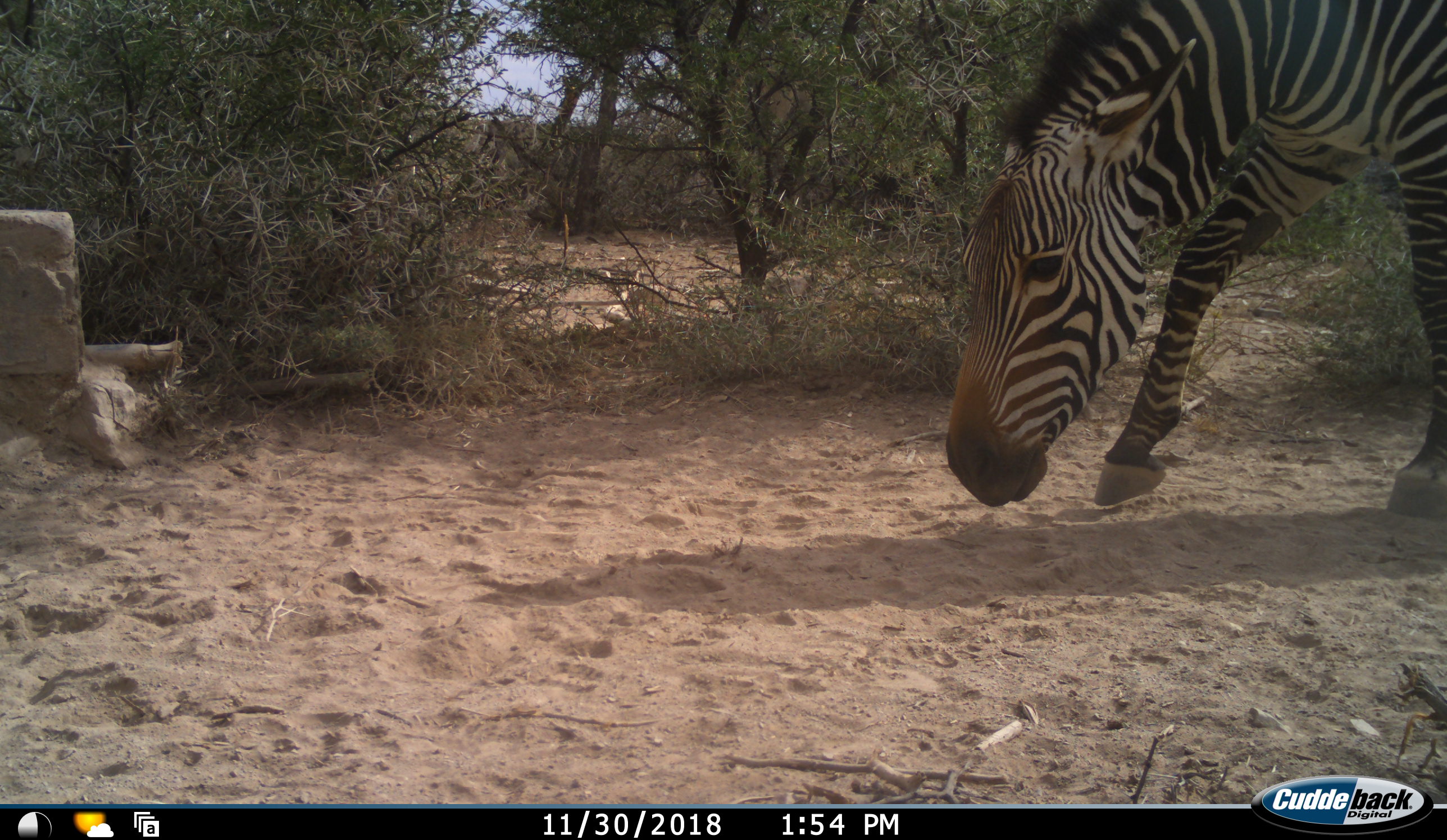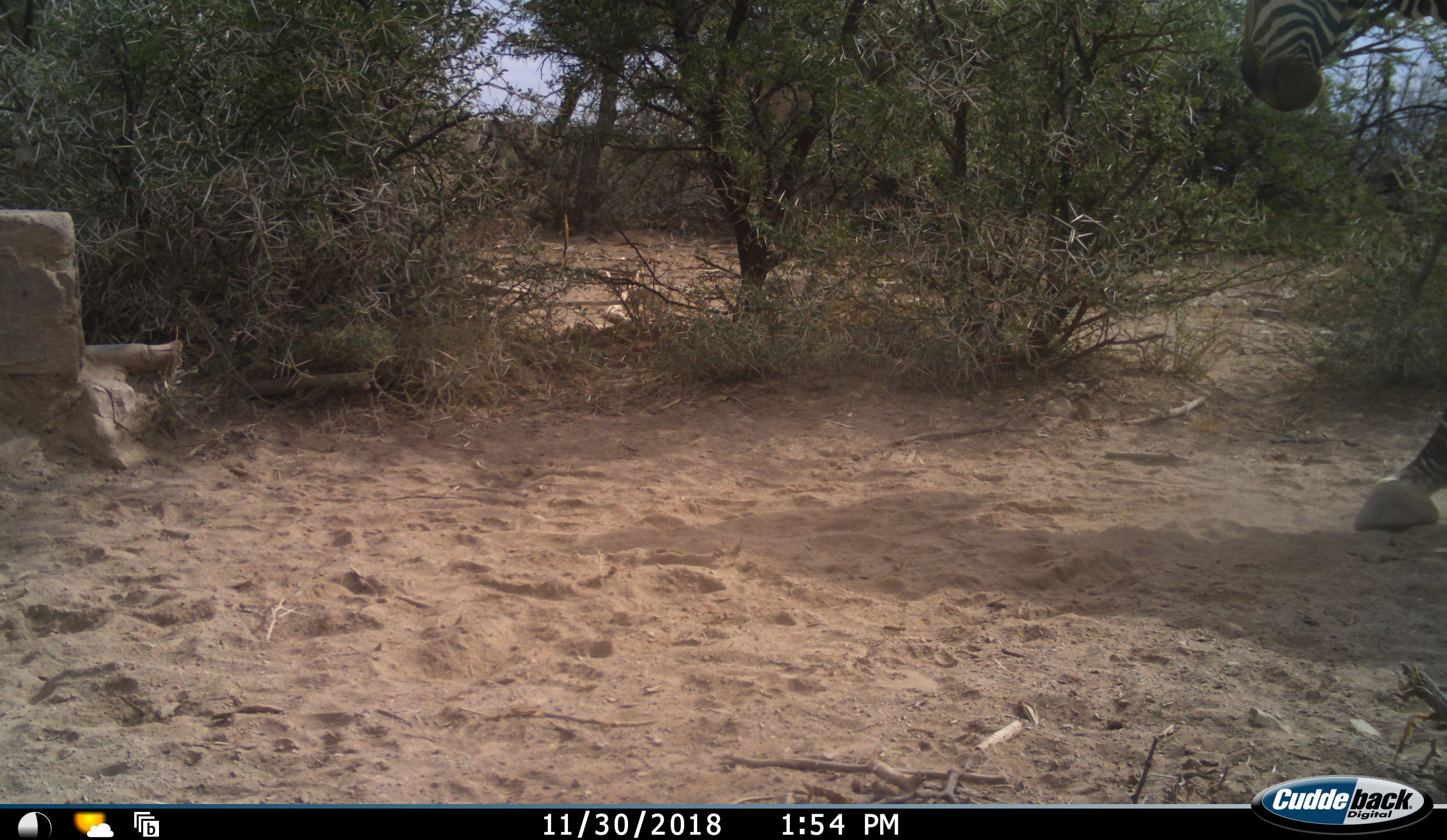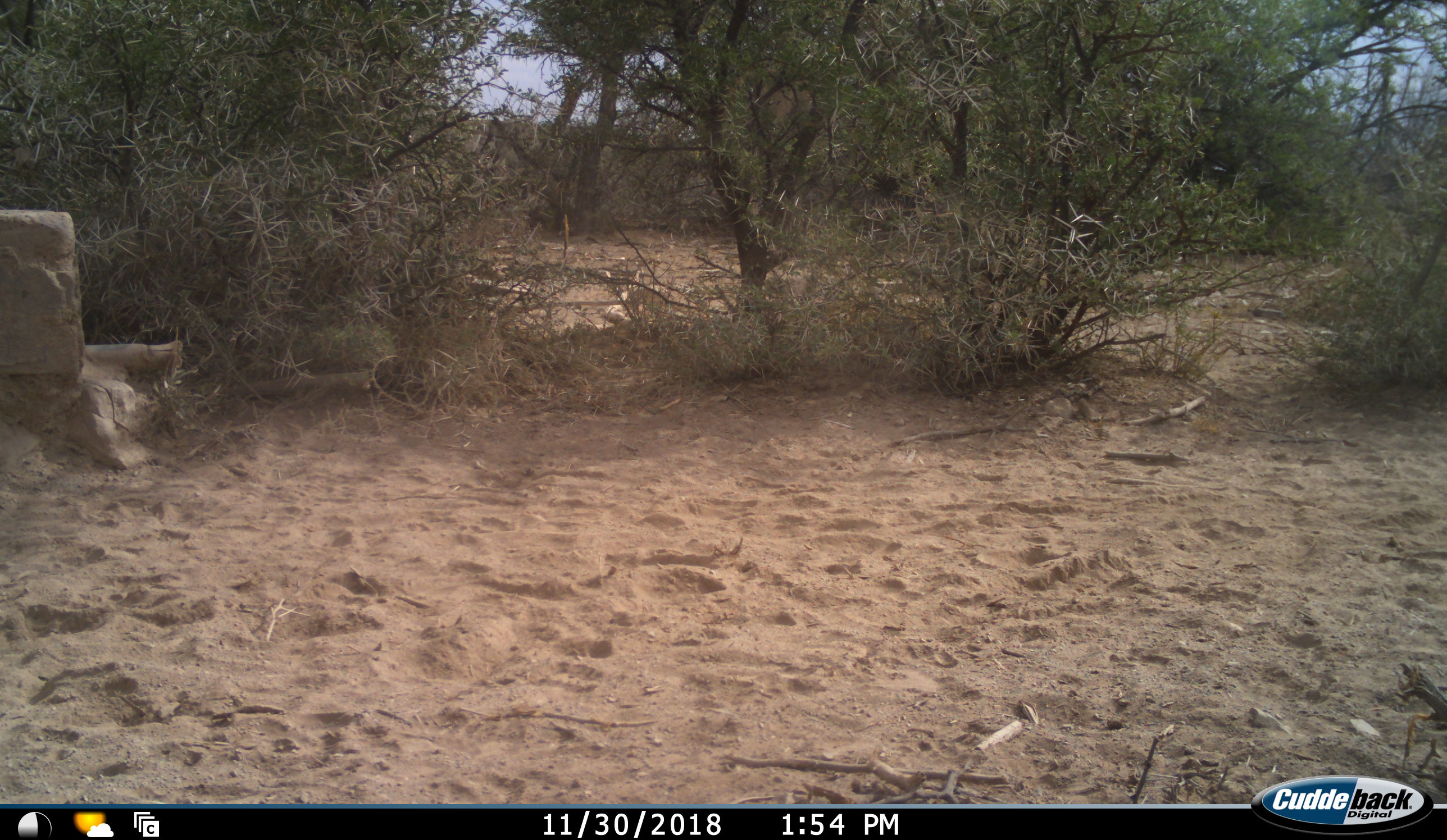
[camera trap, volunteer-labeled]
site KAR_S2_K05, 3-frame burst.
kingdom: Animalia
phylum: Chordata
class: Mammalia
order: Perissodactyla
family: Equidae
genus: Equus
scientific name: Equus zebra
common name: mountain zebra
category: zebramountain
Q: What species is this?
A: Zebramountain (mountain zebra) (Equus zebra).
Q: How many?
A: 1.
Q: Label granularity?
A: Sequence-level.